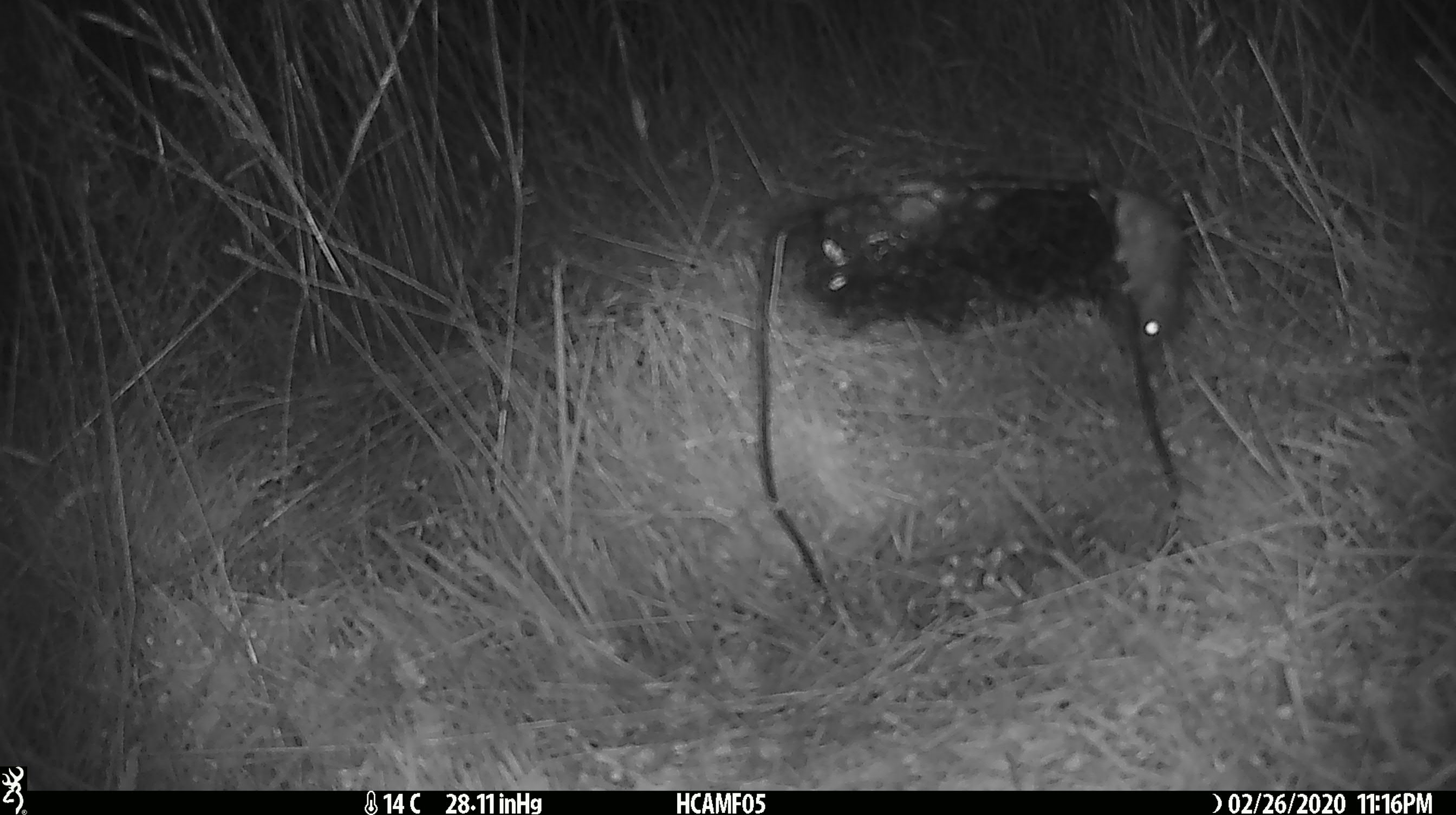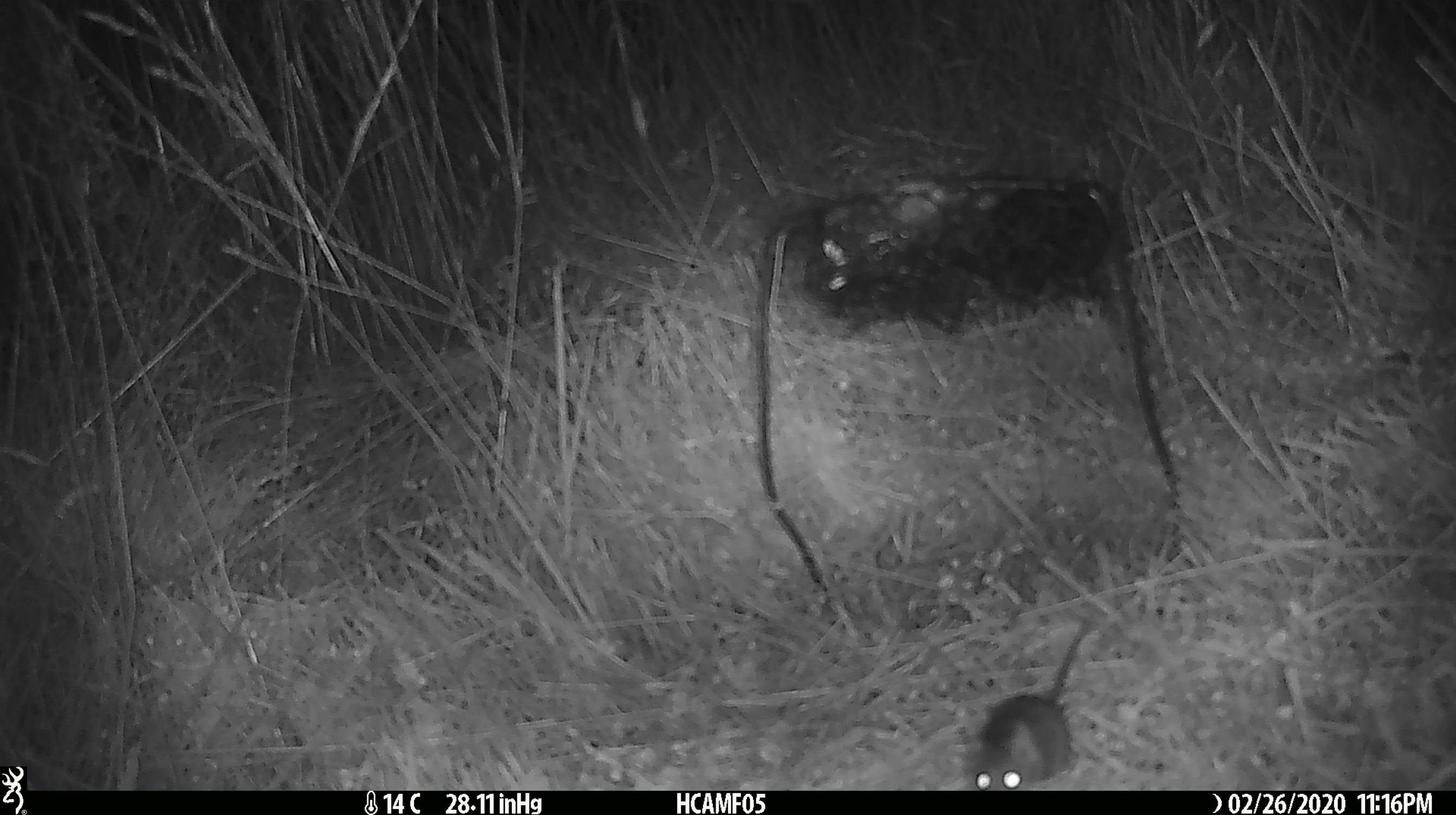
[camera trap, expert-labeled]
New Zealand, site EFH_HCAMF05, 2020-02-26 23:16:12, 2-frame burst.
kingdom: Animalia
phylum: Chordata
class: Mammalia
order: Rodentia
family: Muridae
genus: Mus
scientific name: Mus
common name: mouse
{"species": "mouse (Mus)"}